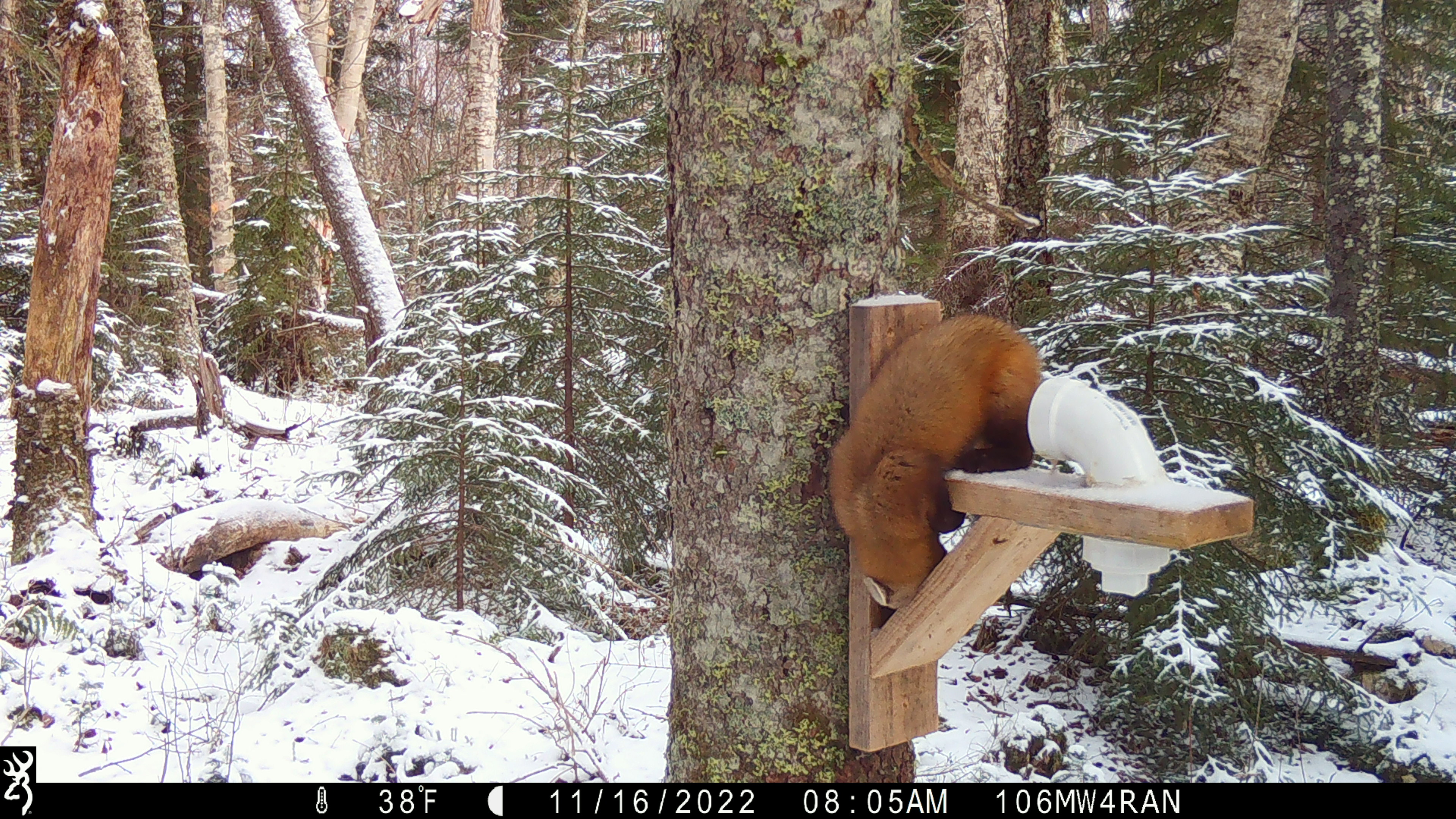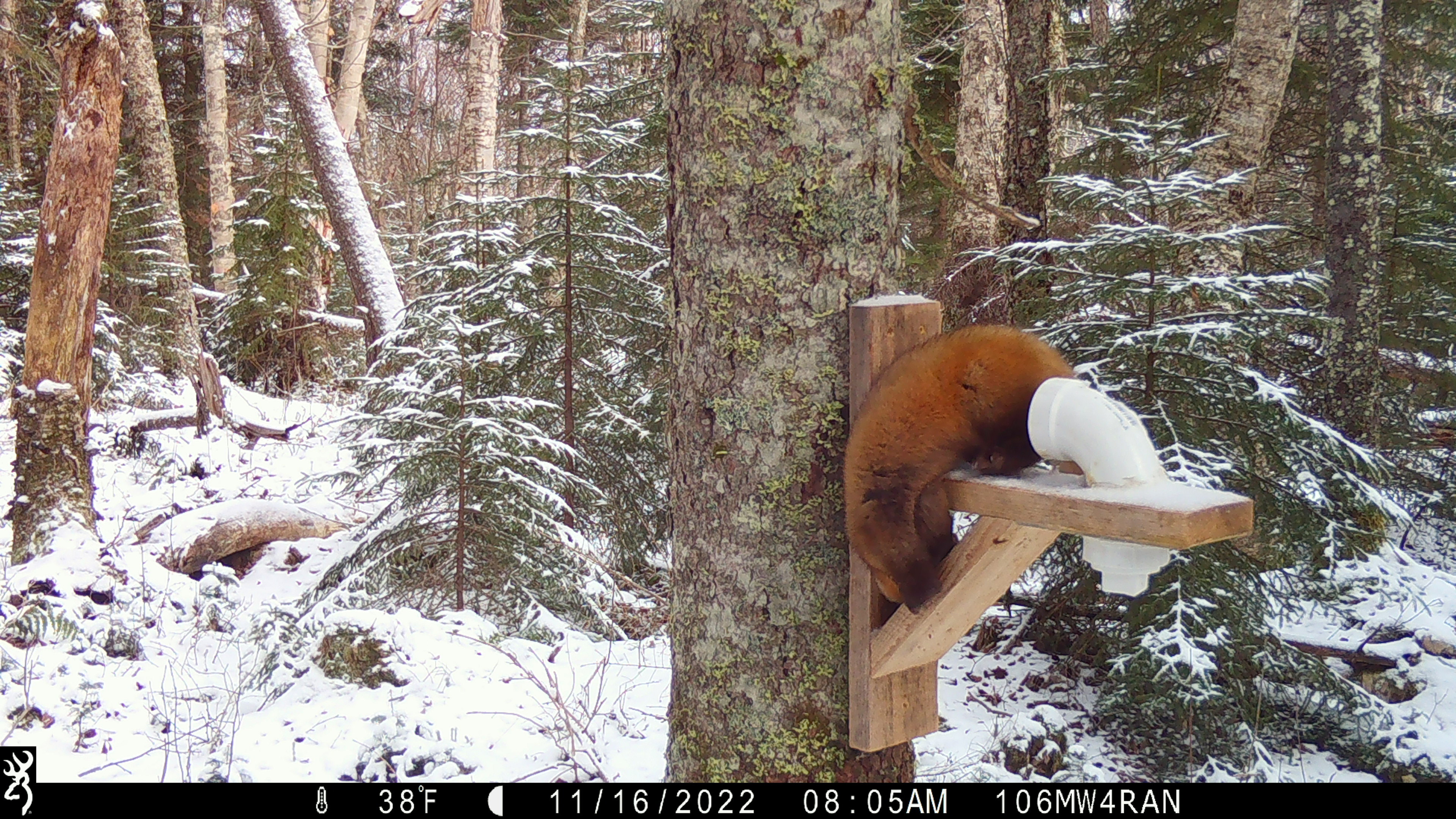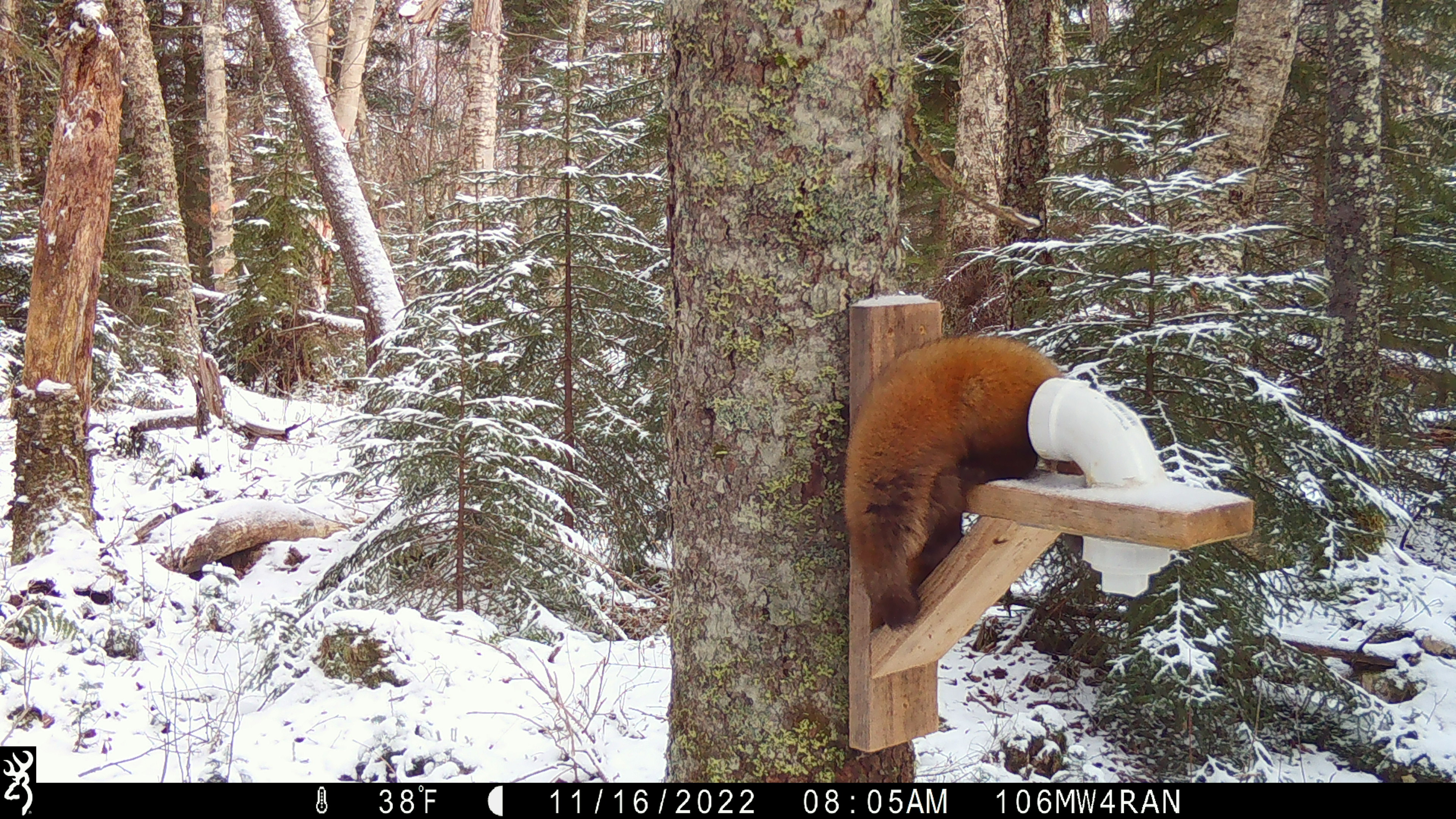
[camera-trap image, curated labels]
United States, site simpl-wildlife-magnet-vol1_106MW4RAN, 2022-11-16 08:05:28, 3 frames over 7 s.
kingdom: Animalia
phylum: Chordata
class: Mammalia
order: Carnivora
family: Mustelidae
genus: Martes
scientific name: Martes americana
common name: american marten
American marten (Martes americana).